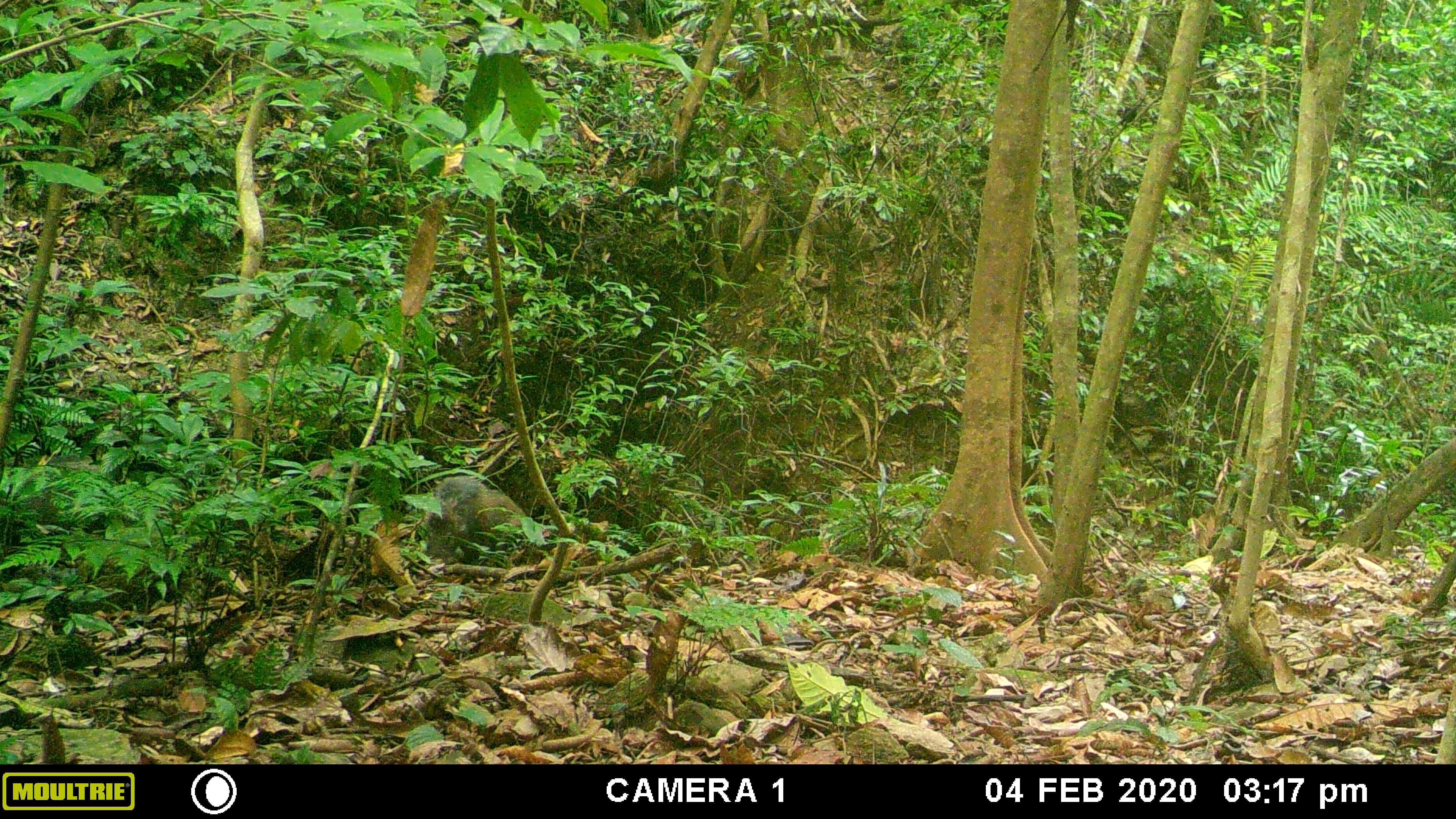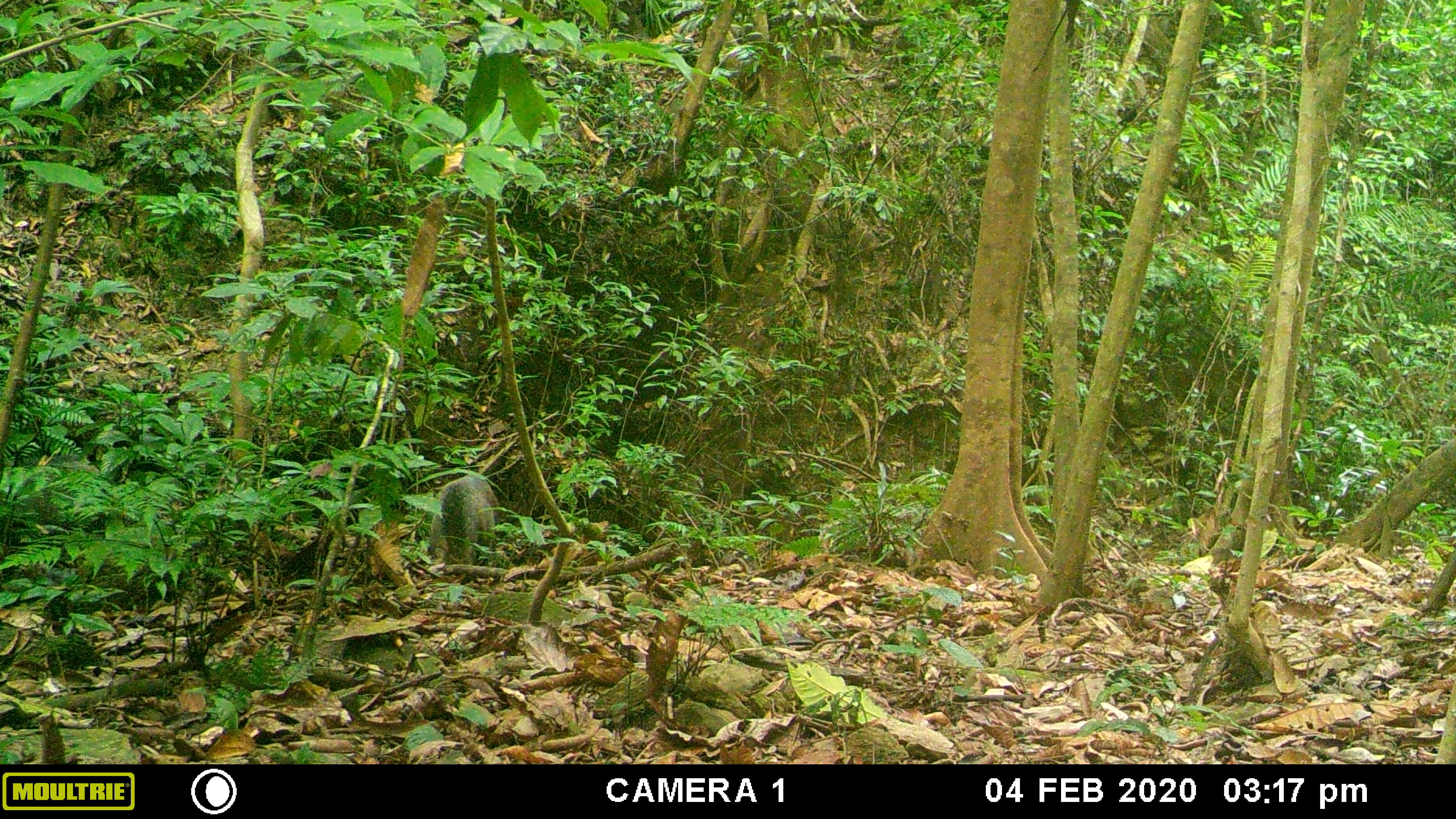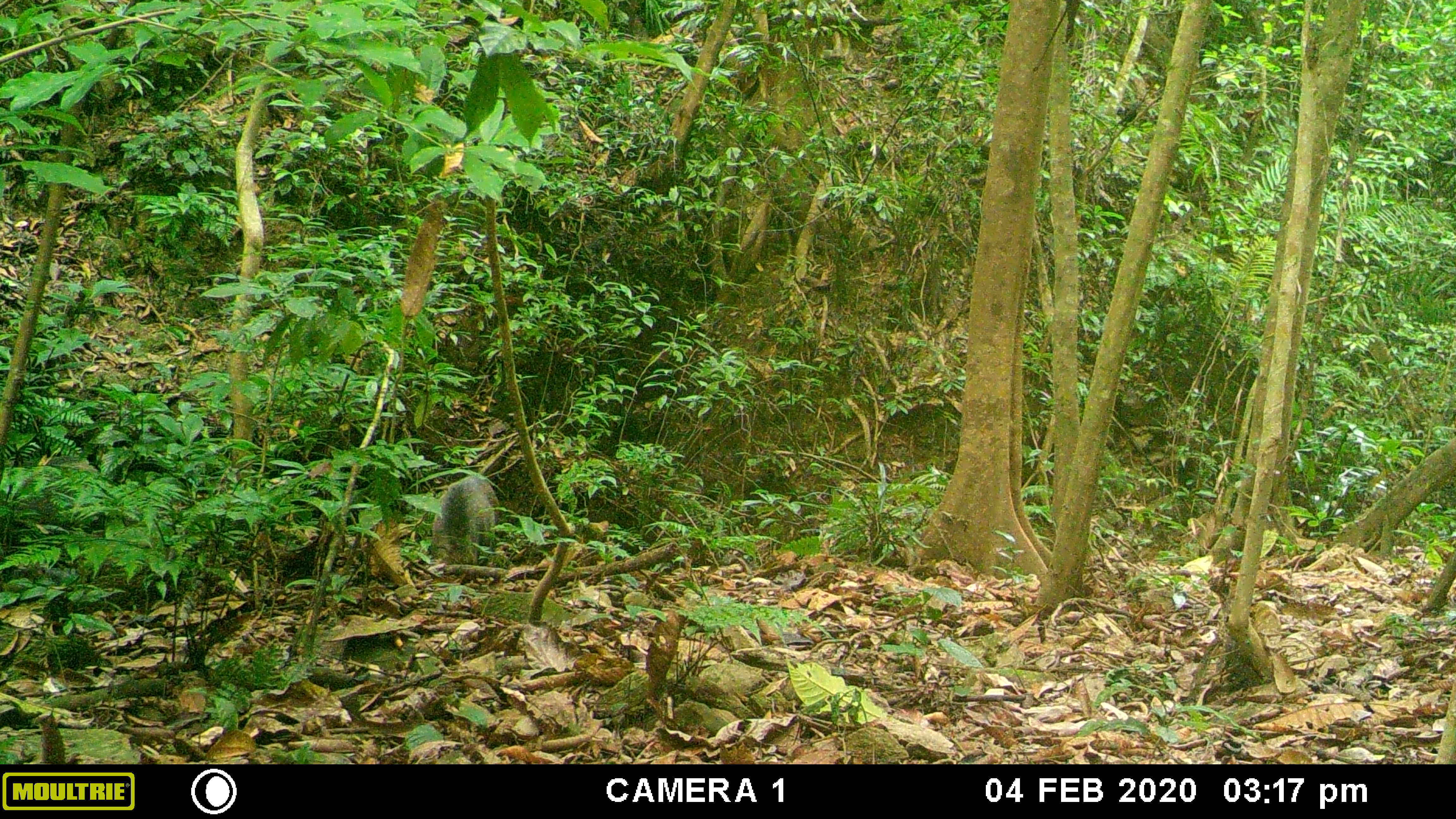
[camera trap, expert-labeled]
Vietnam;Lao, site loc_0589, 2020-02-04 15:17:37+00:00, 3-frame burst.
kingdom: Animalia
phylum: Chordata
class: Mammalia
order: Artiodactyla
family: Suidae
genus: Sus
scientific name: Sus scrofa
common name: eurasian wild pig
Eurasian wild pig (Sus scrofa). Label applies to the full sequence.